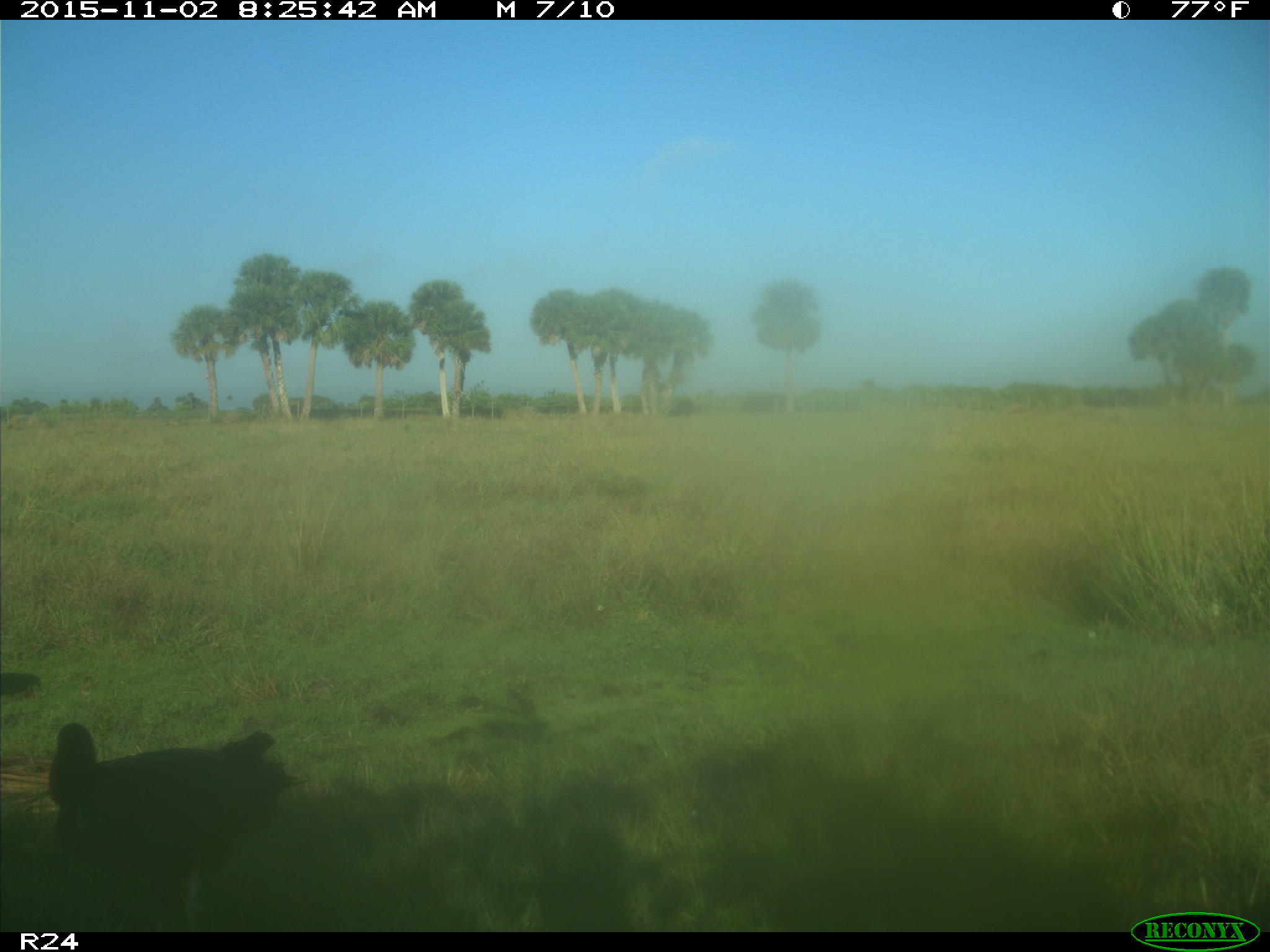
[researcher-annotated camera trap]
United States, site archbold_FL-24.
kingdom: Animalia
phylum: Chordata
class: Aves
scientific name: Aves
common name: birds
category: unidentified bird